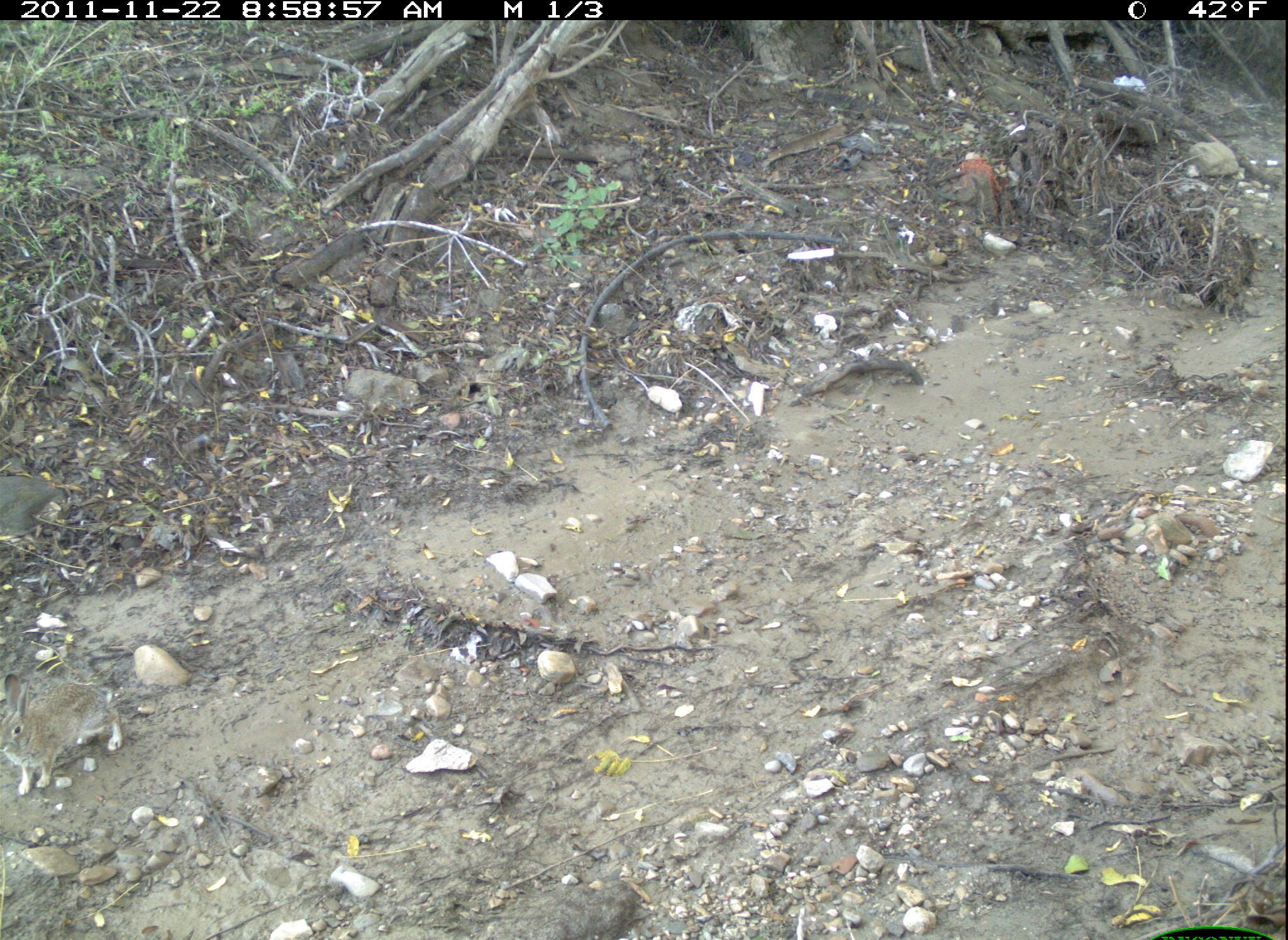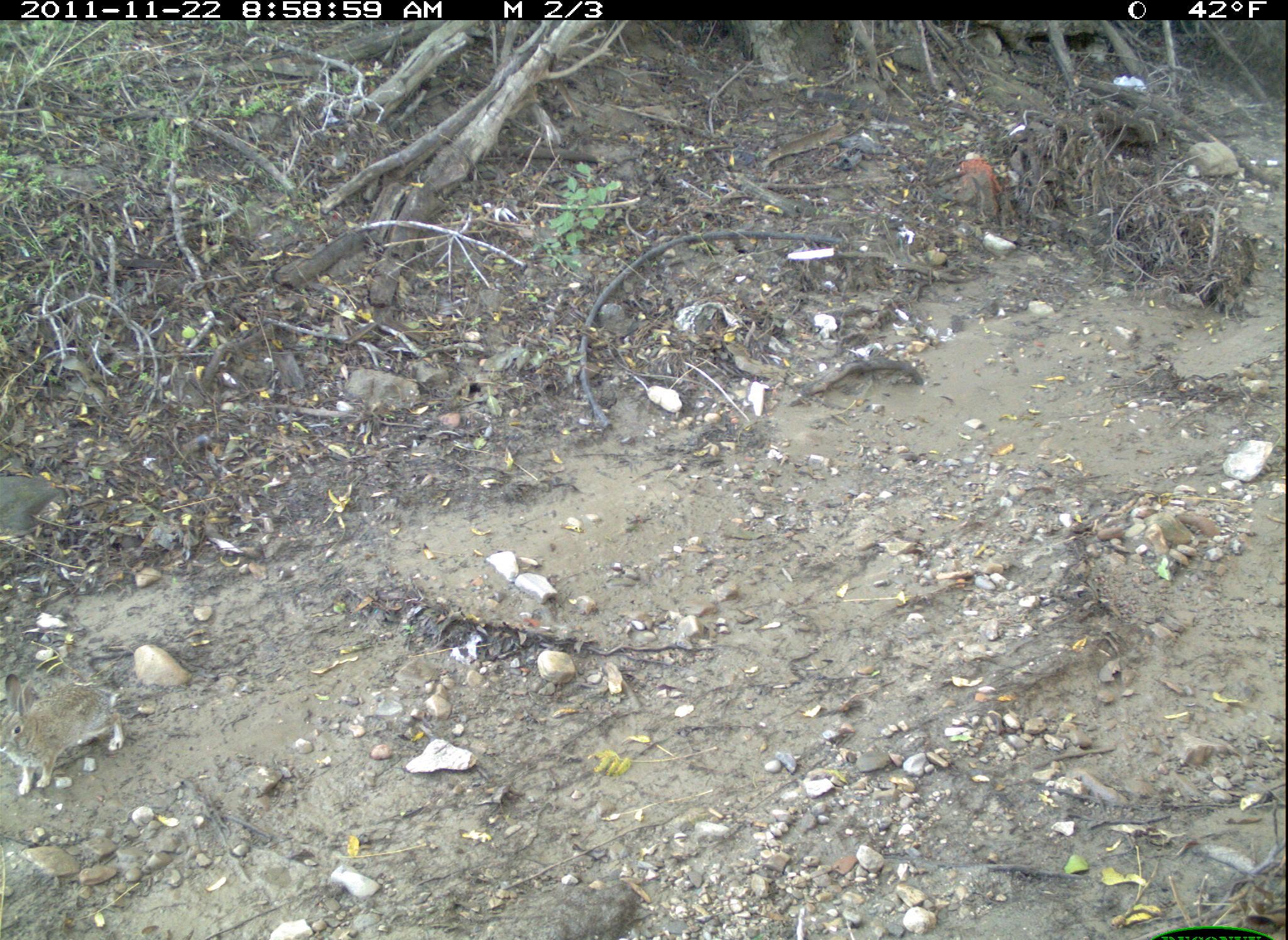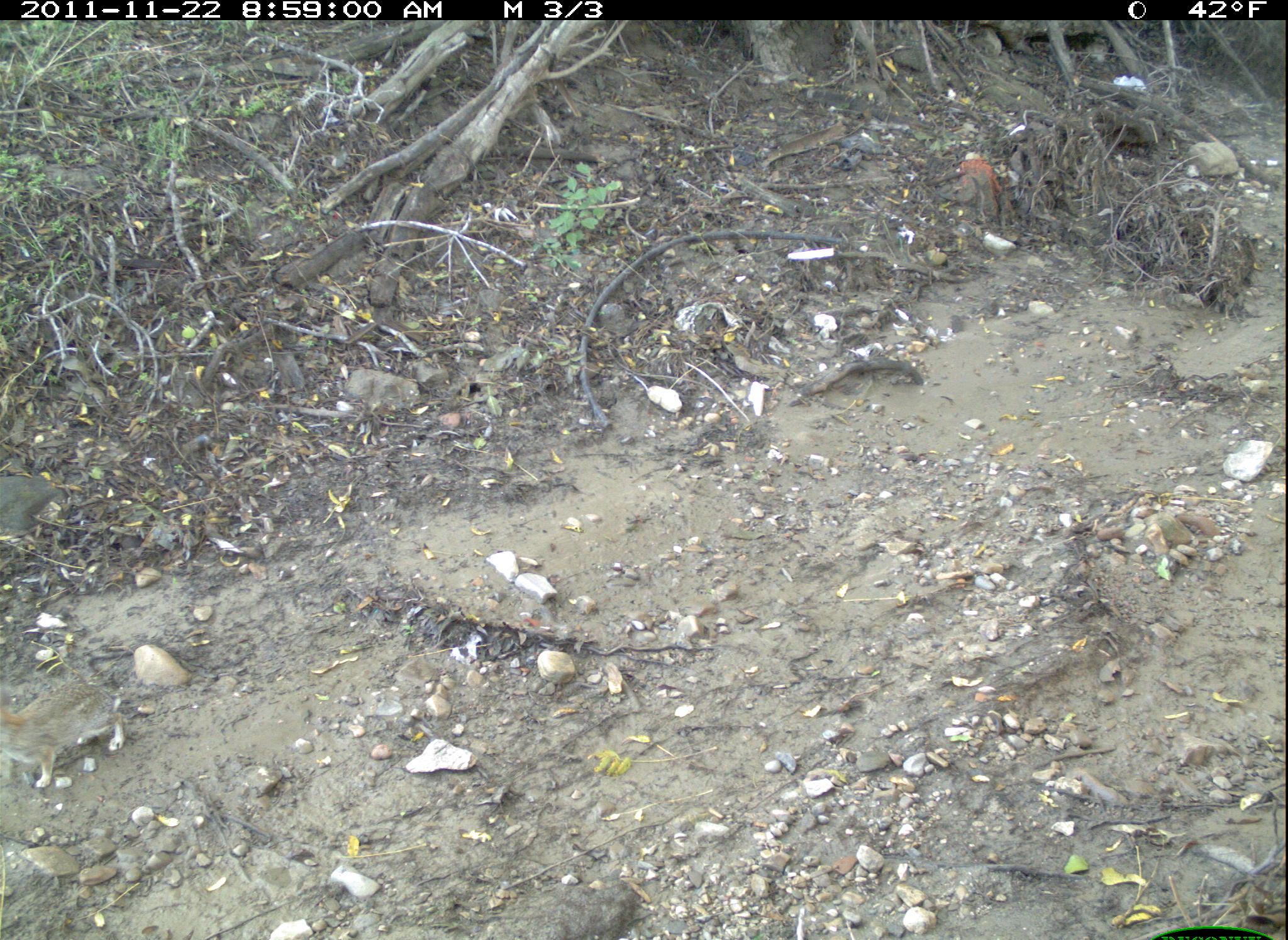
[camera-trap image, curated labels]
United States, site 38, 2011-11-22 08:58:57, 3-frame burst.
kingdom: Animalia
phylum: Chordata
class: Mammalia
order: Lagomorpha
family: Leporidae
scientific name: Leporidae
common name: rabbits and hares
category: rabbit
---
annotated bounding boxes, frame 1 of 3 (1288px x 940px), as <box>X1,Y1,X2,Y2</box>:
rabbit: <box>0,667,137,801</box>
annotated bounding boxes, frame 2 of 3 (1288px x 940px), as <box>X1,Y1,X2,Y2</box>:
rabbit: <box>0,671,131,802</box>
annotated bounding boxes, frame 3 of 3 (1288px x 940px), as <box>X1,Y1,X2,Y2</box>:
rabbit: <box>0,670,145,792</box>